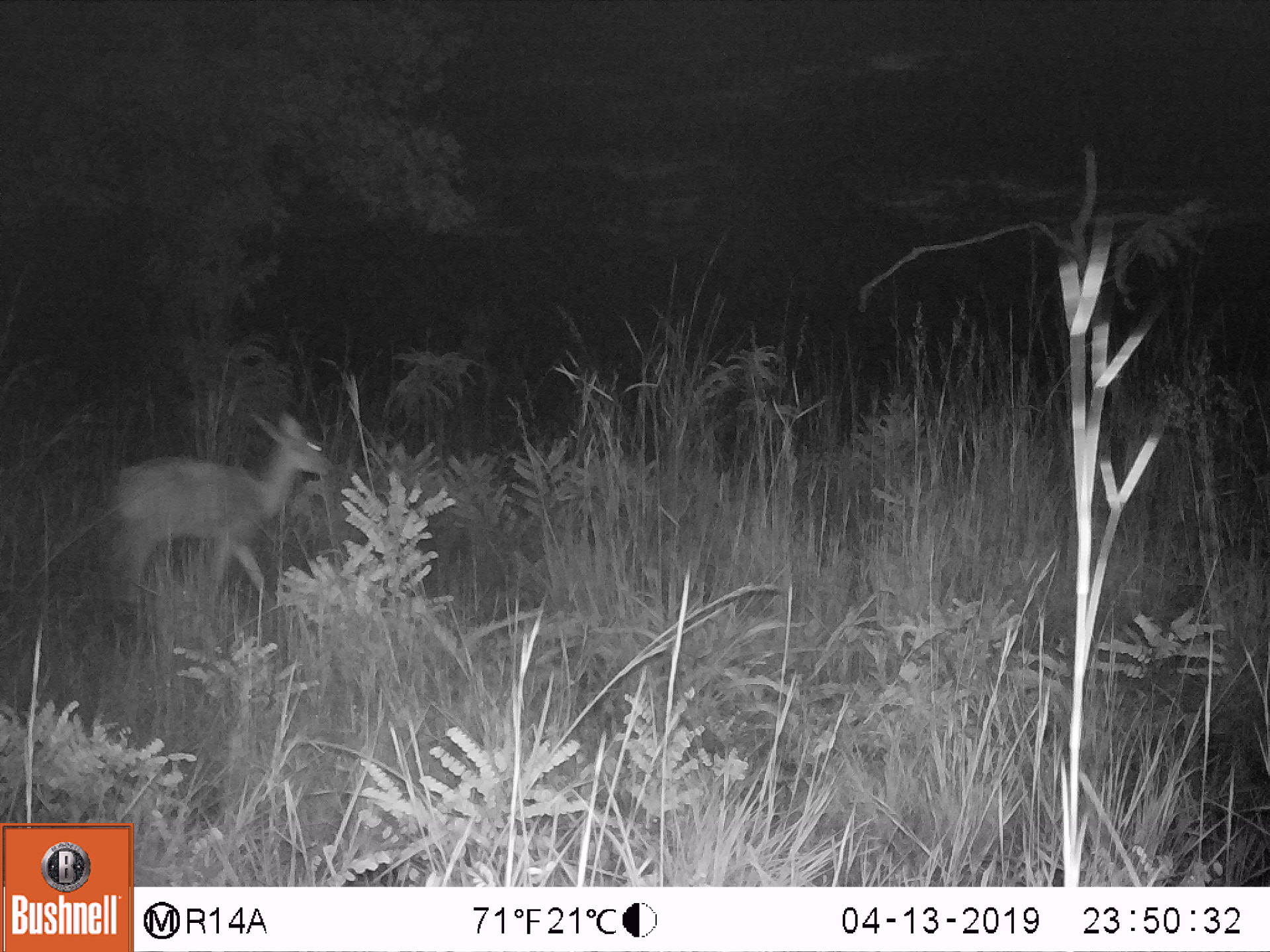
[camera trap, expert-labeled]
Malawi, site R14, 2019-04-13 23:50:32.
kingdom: Animalia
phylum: Chordata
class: Mammalia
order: Artiodactyla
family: Bovidae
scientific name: Antilopinae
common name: small antelope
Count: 1.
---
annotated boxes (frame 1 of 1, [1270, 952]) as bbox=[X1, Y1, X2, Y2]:
small antelope: bbox=[96, 406, 344, 624]